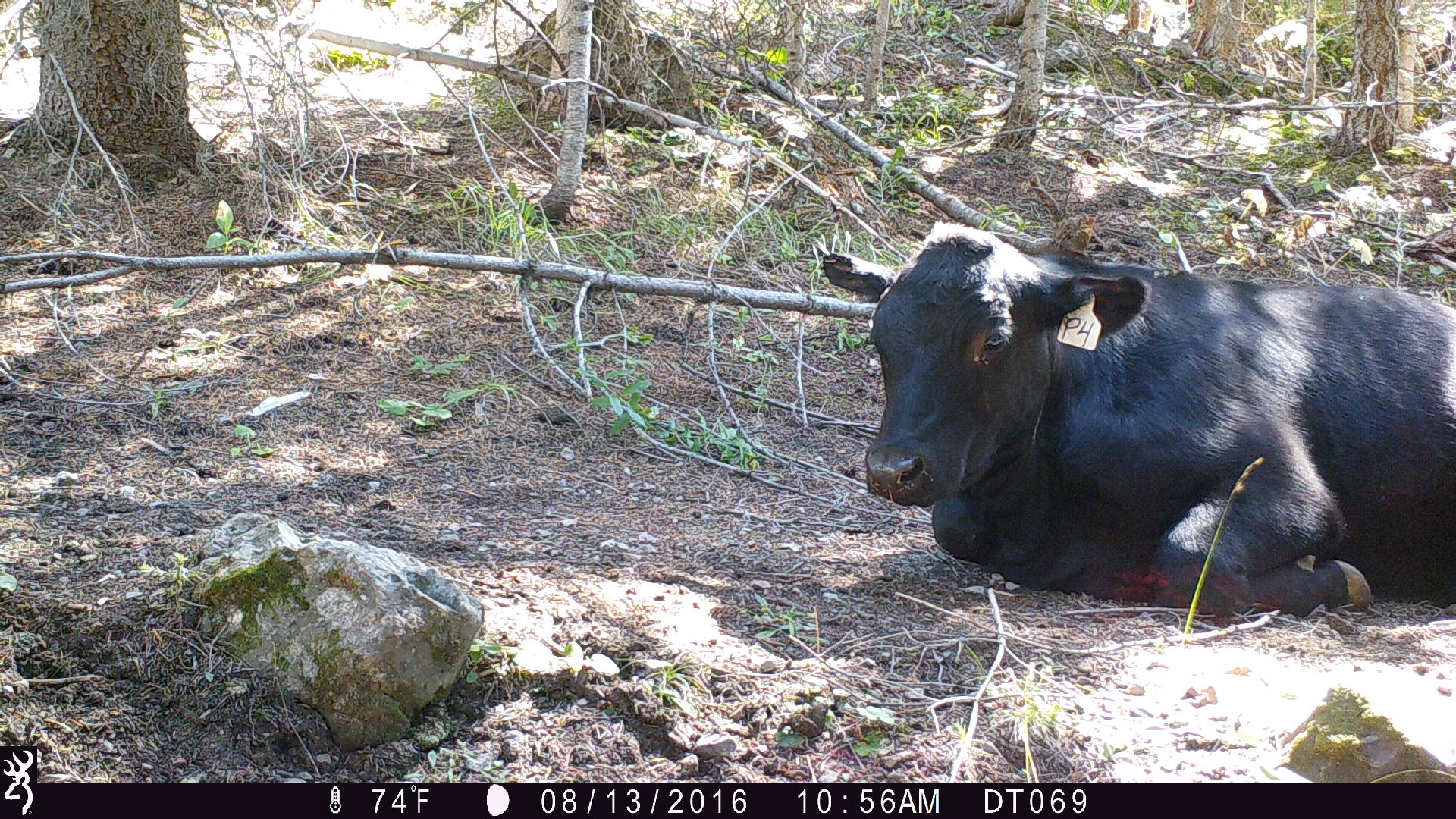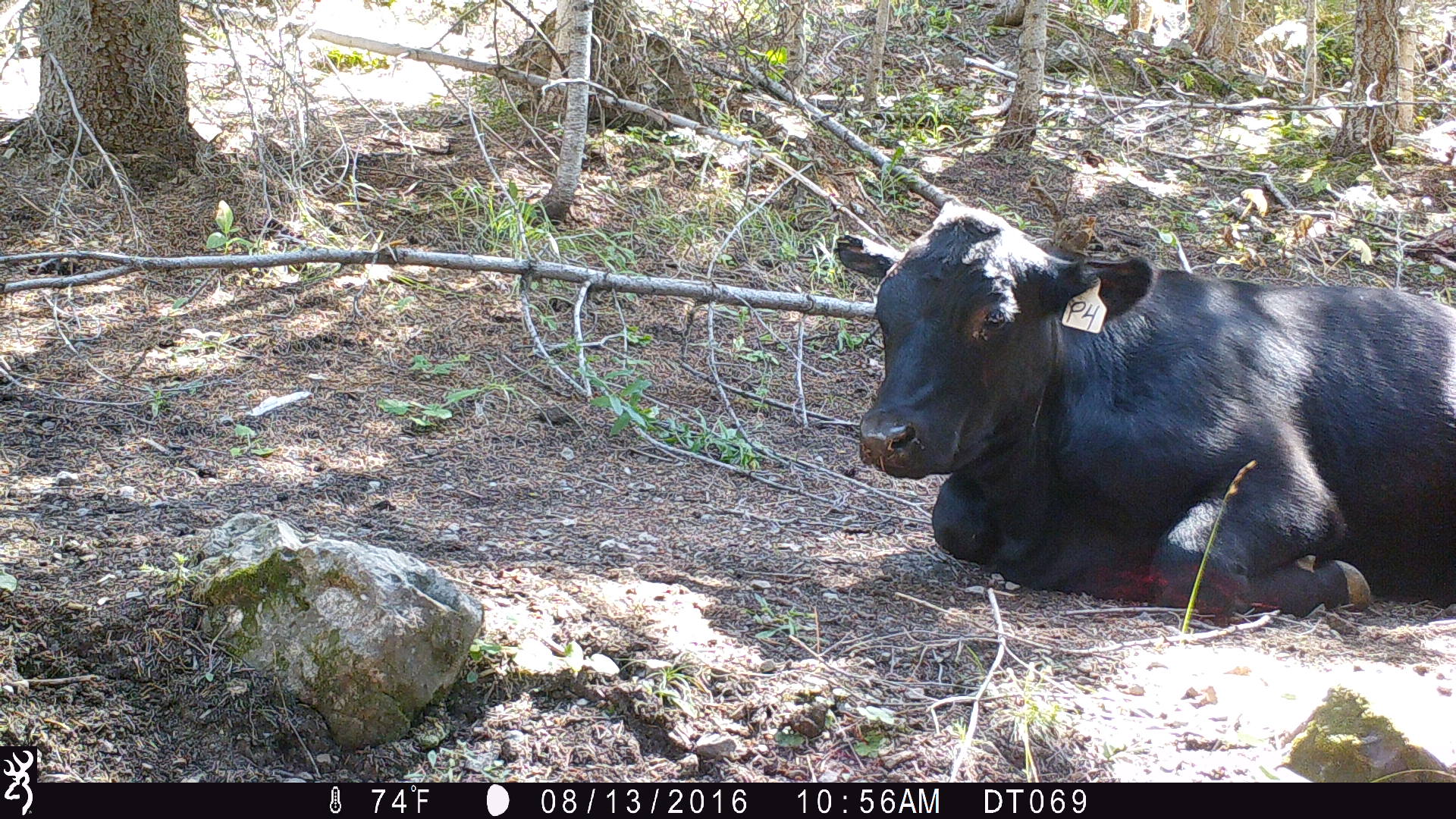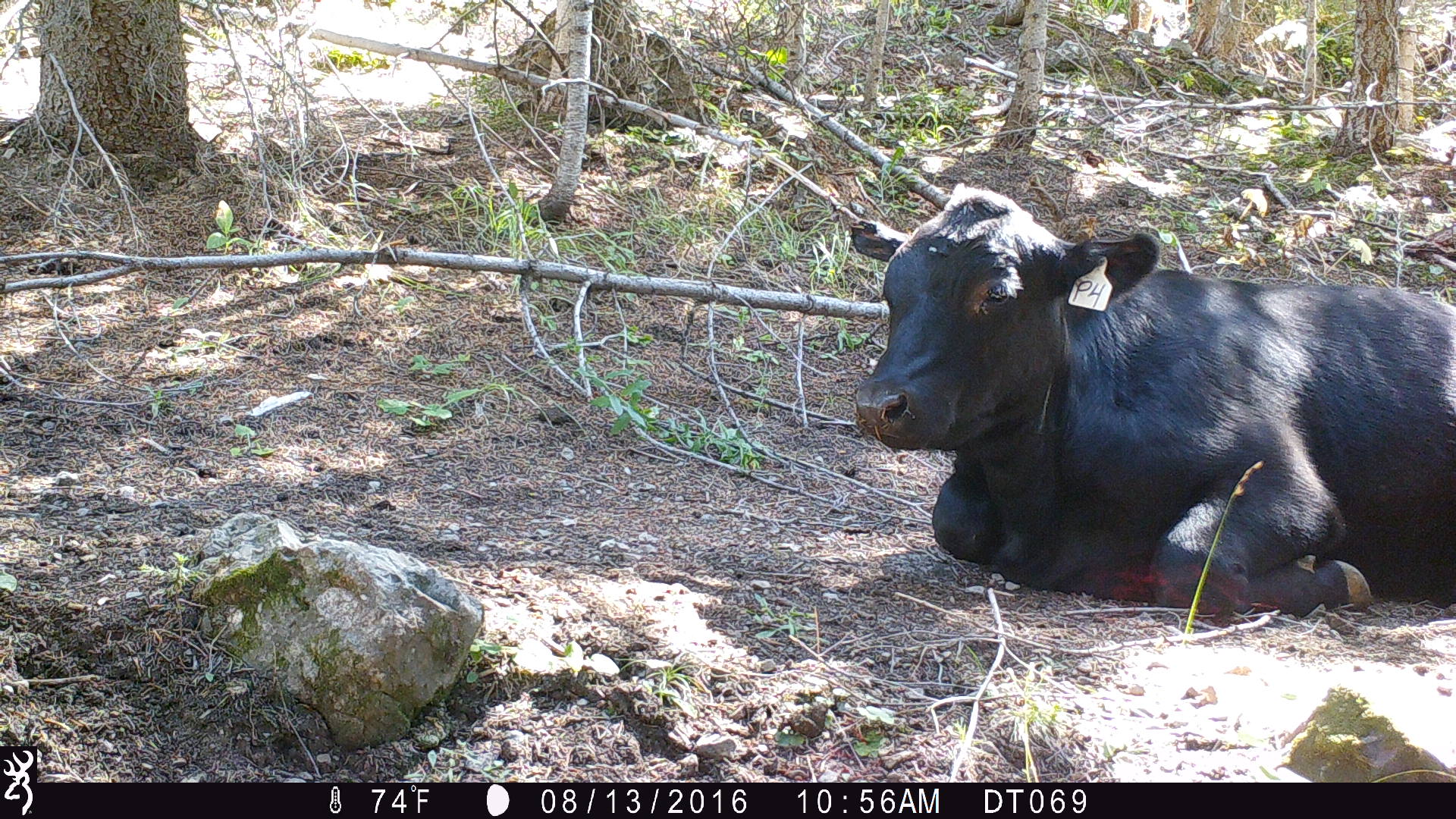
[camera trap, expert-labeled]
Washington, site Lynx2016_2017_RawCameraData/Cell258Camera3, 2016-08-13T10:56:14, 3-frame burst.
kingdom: Animalia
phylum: Chordata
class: Mammalia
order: Artiodactyla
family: Bovidae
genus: Bos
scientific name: Bos taurus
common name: domestic cattle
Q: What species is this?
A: Domestic cattle (Bos taurus).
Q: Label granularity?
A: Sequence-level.